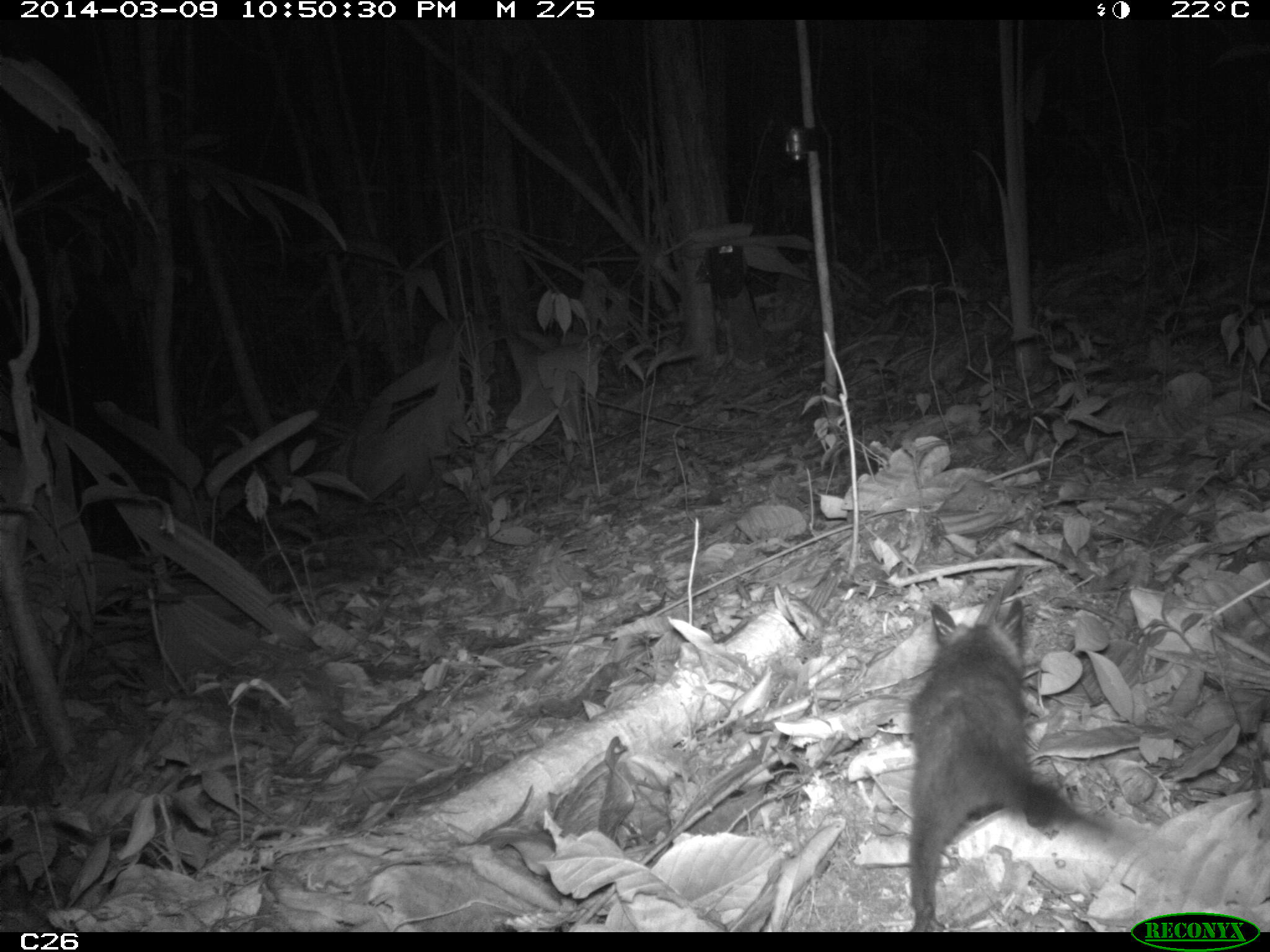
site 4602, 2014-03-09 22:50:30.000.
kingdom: Animalia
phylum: Chordata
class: Mammalia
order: Didelphimorphia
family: Didelphidae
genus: Didelphis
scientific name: Didelphis imperfecta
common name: guianan white-eared opossum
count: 1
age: juvenile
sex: female